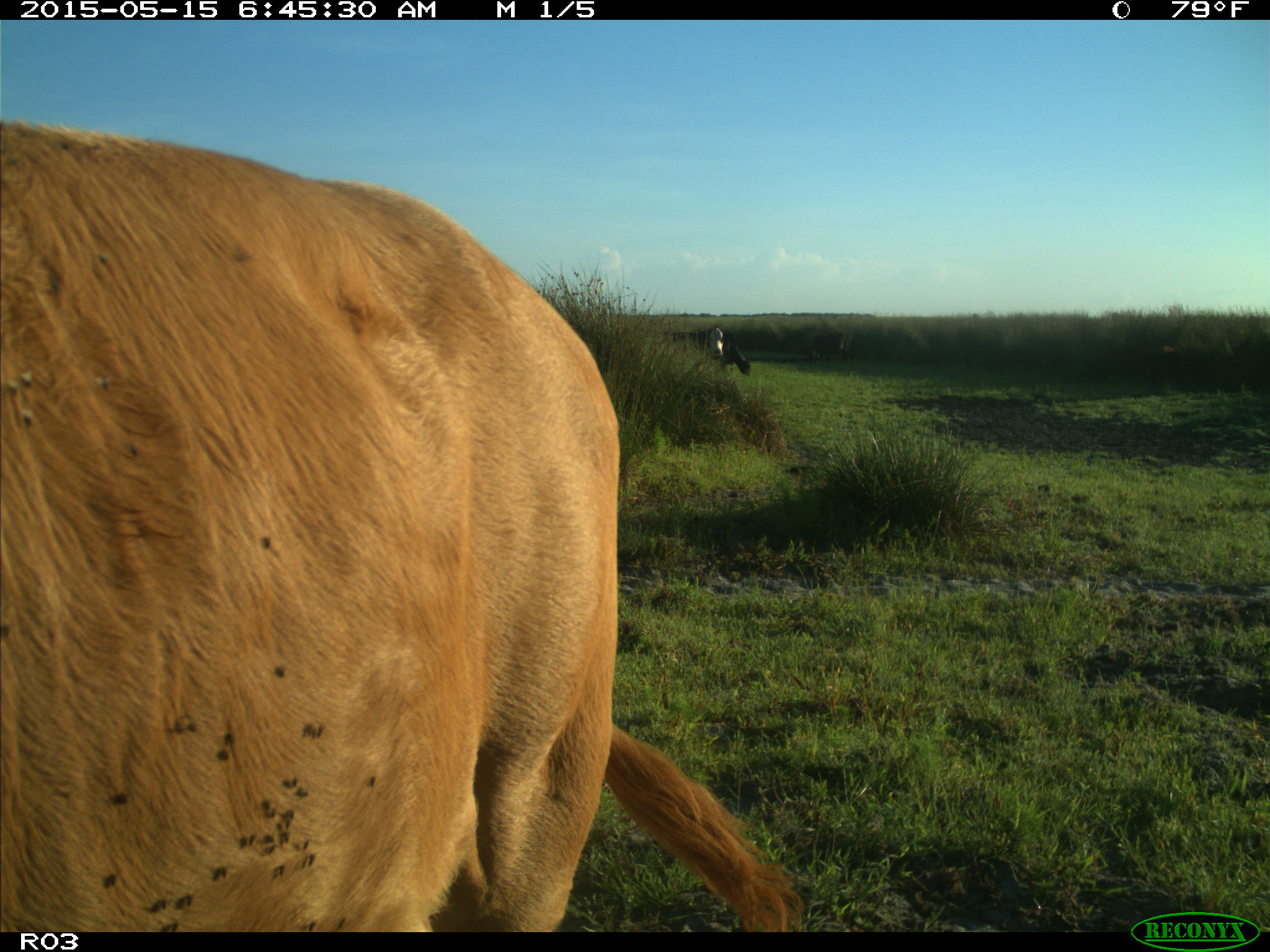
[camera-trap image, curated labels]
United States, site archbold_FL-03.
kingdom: Animalia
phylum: Chordata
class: Mammalia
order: Artiodactyla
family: Bovidae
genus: Bos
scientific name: Bos taurus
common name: domestic cow